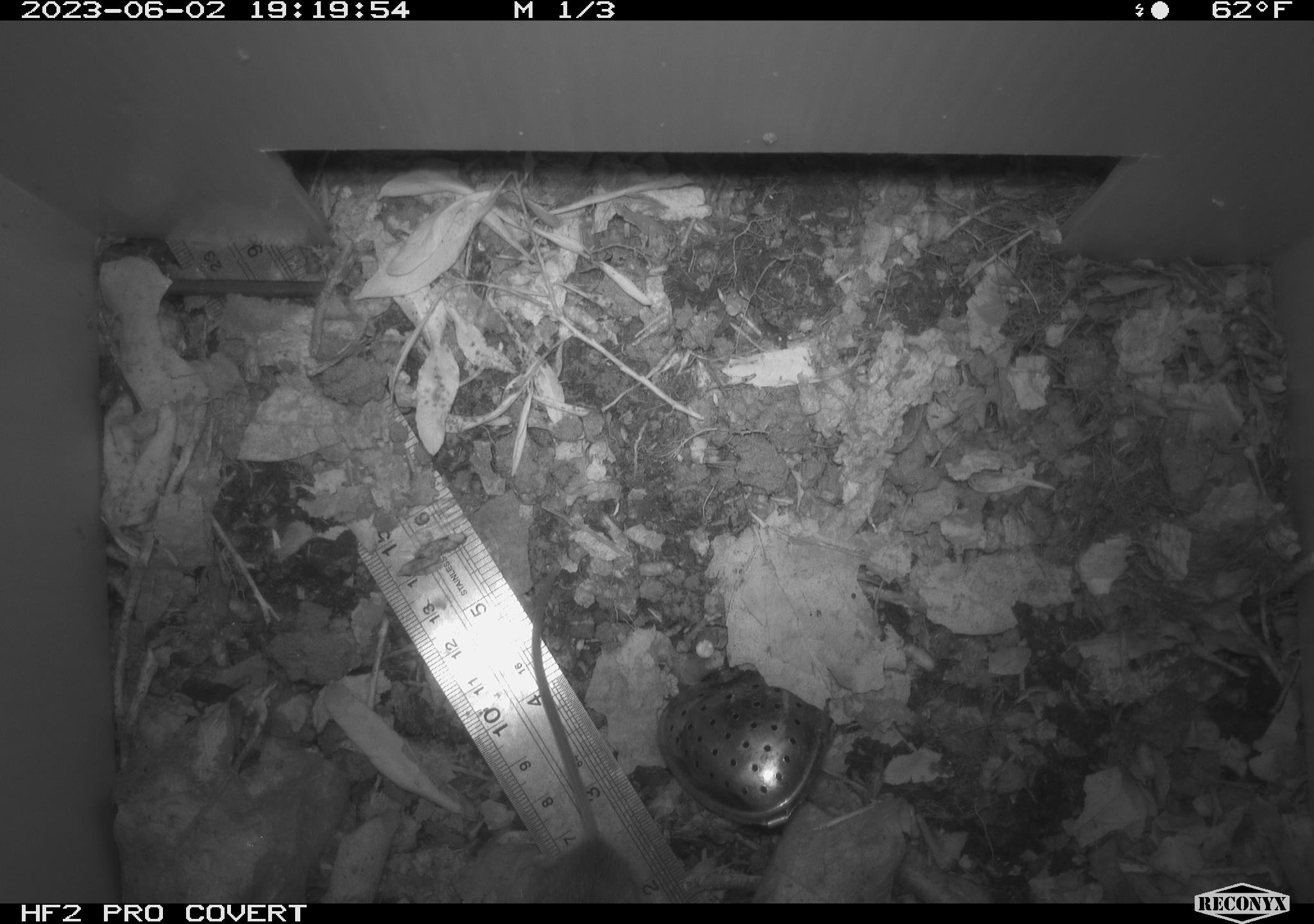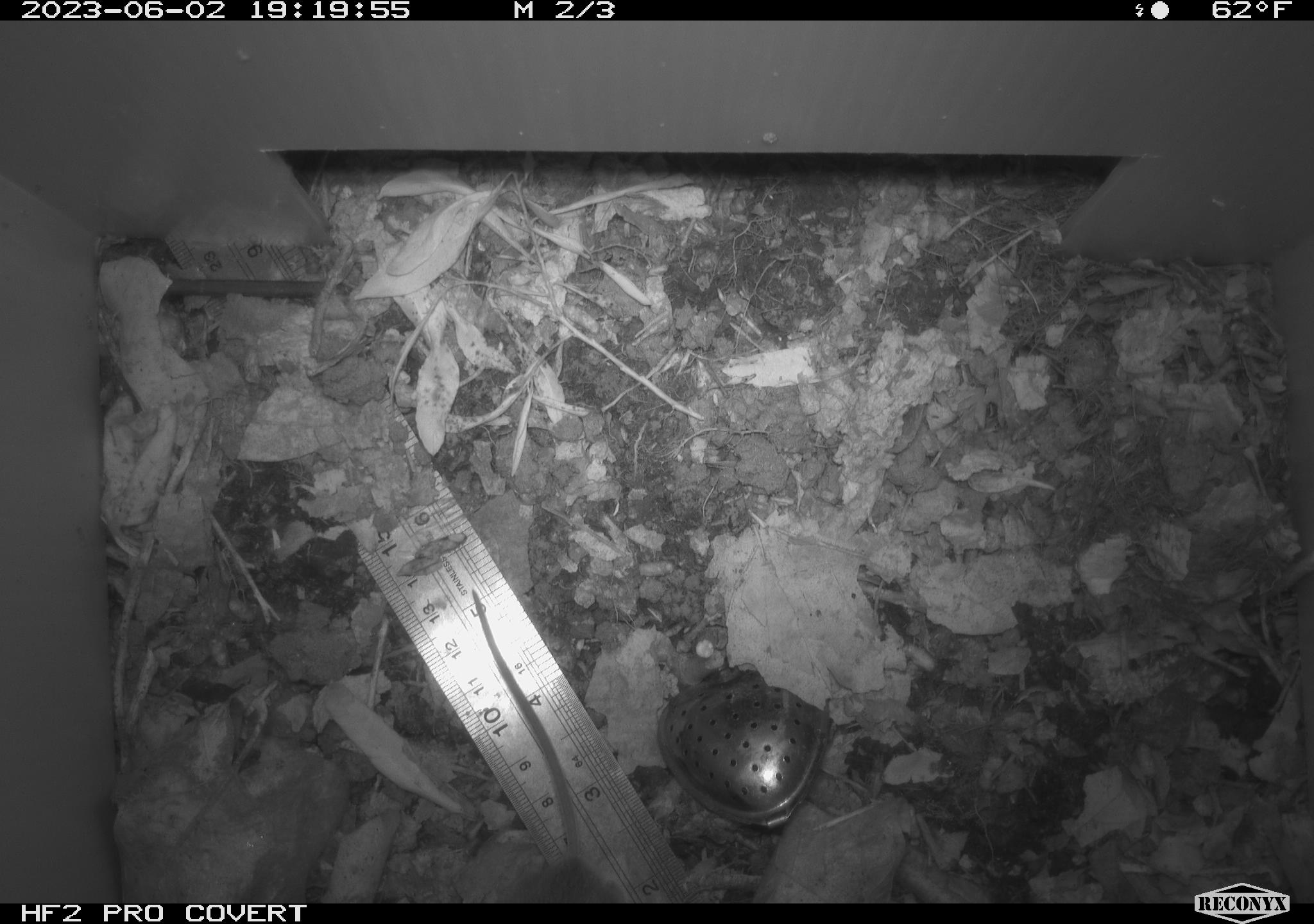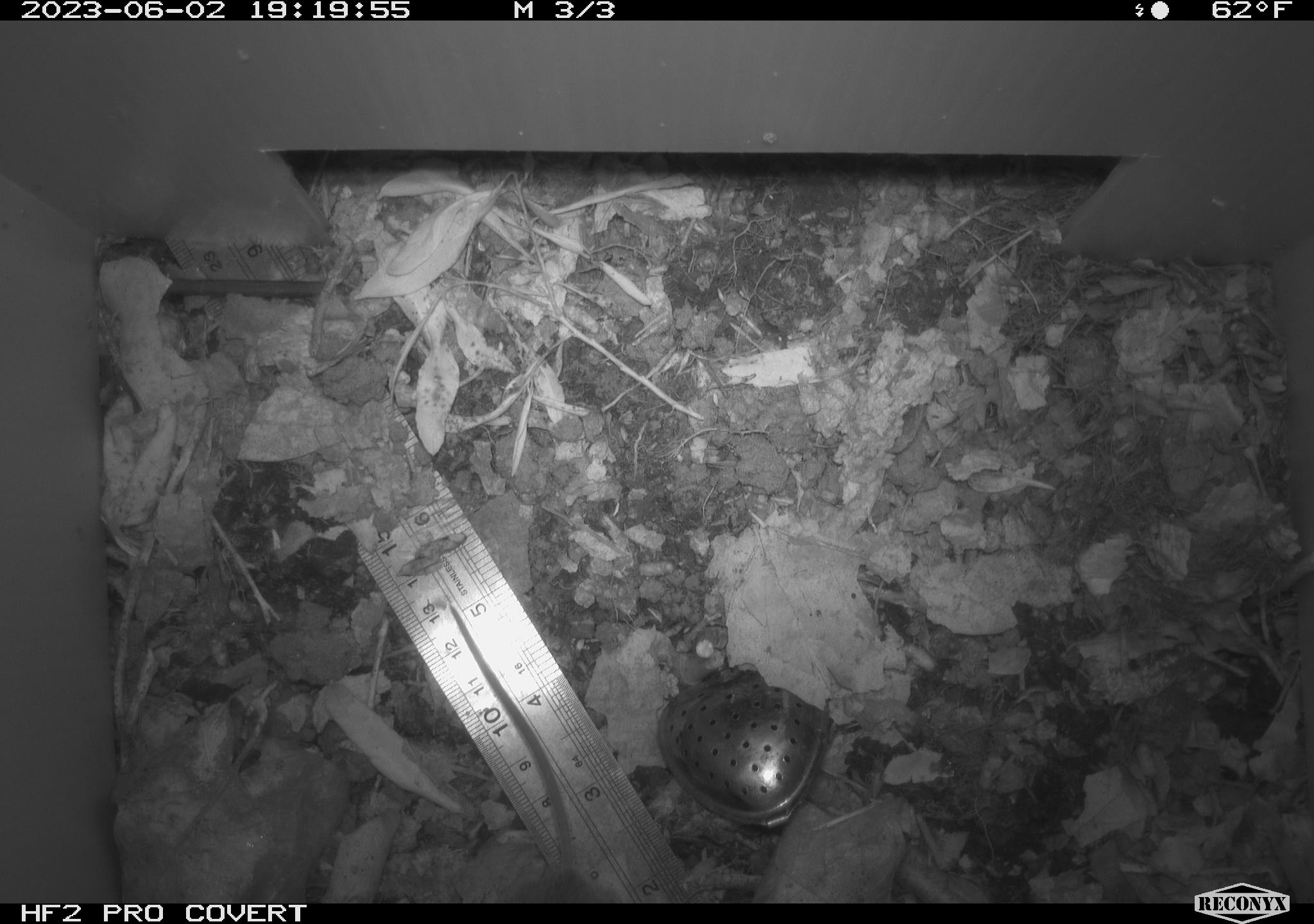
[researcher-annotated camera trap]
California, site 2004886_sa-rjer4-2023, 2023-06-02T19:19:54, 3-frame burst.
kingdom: Animalia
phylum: Chordata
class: Mammalia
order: Rodentia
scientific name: Rodentia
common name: mouse species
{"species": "mouse species (Rodentia)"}